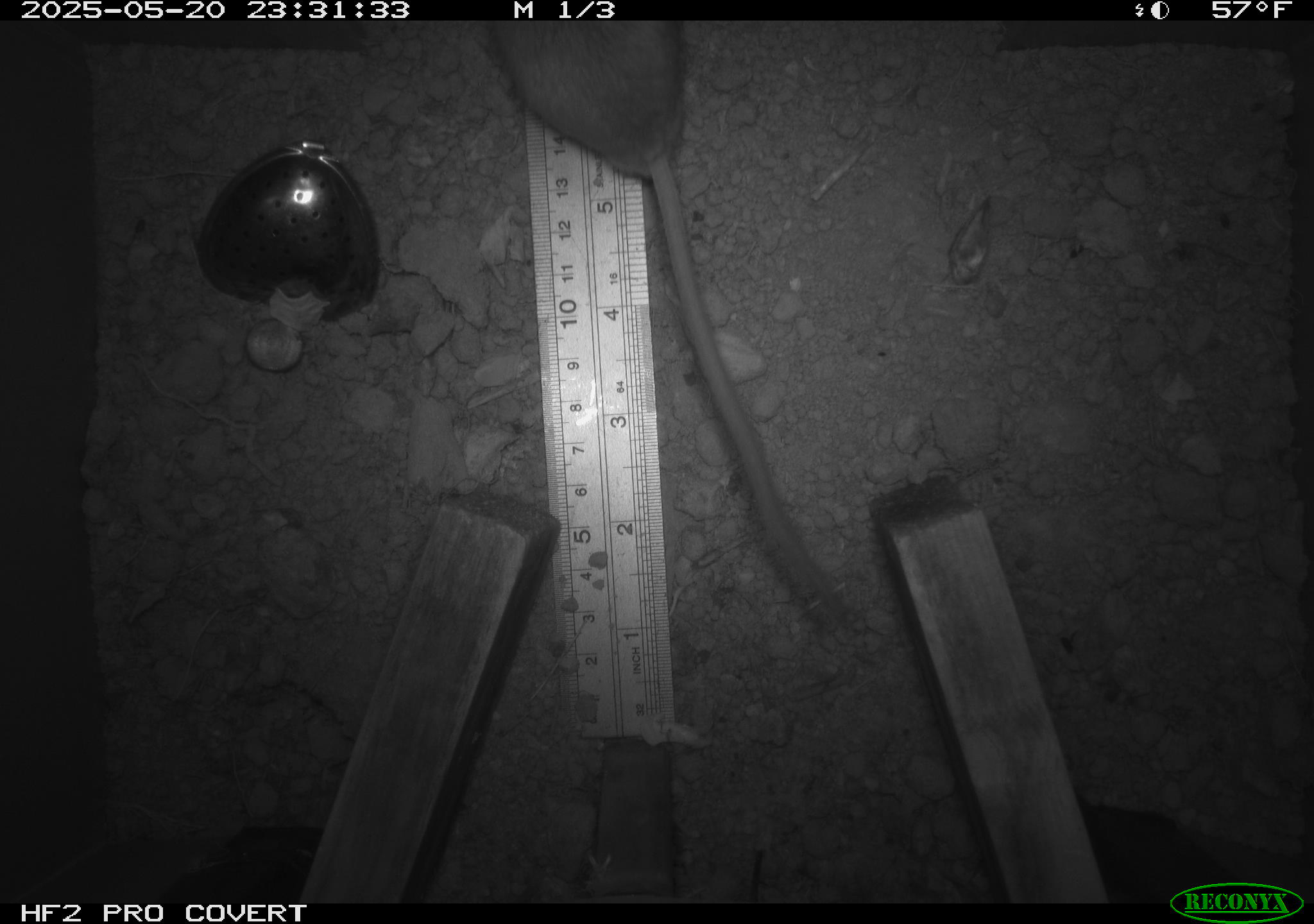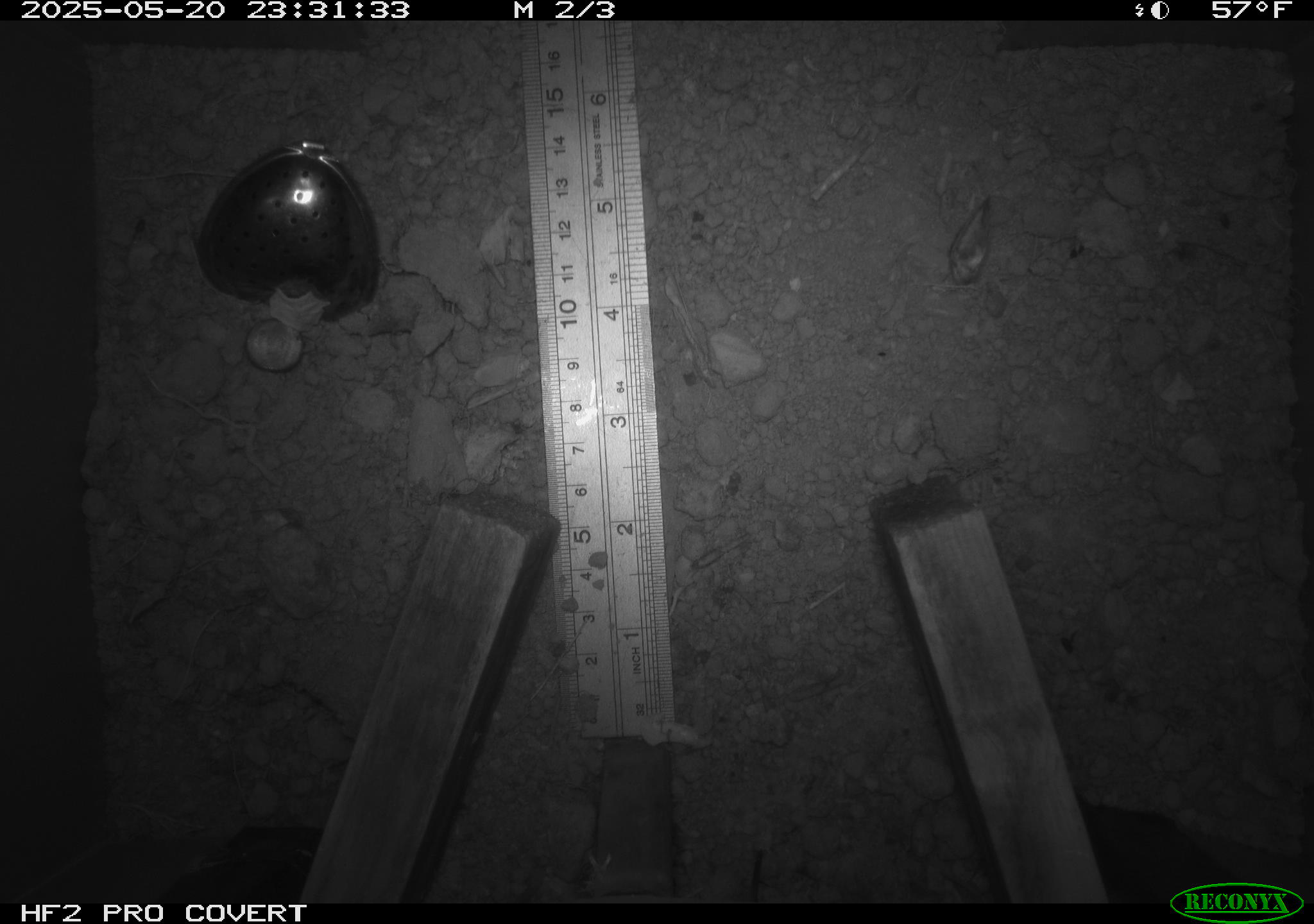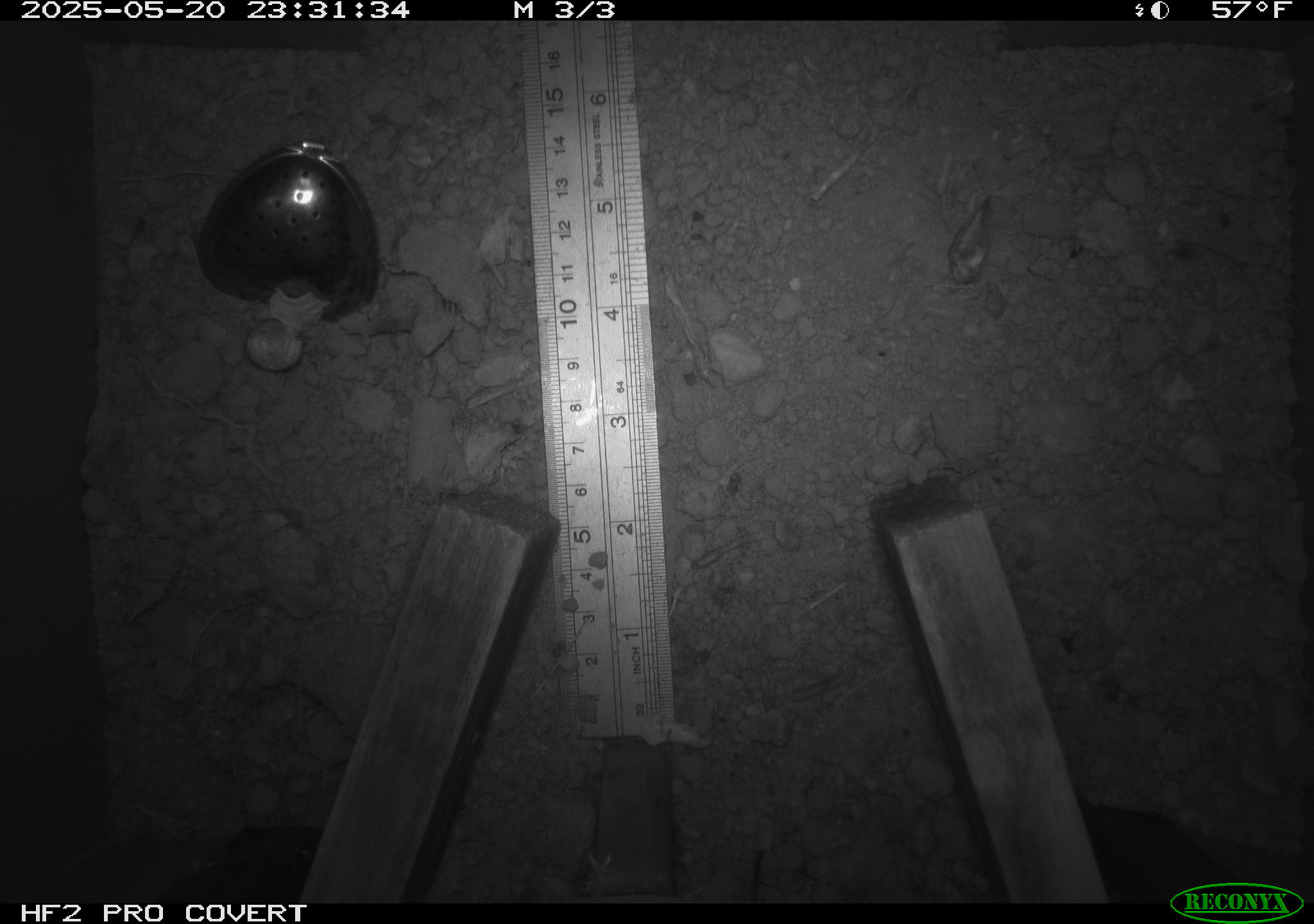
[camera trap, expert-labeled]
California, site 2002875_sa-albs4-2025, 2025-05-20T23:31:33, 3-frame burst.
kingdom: Animalia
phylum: Chordata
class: Mammalia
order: Rodentia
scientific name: Rodentia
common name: mouse species